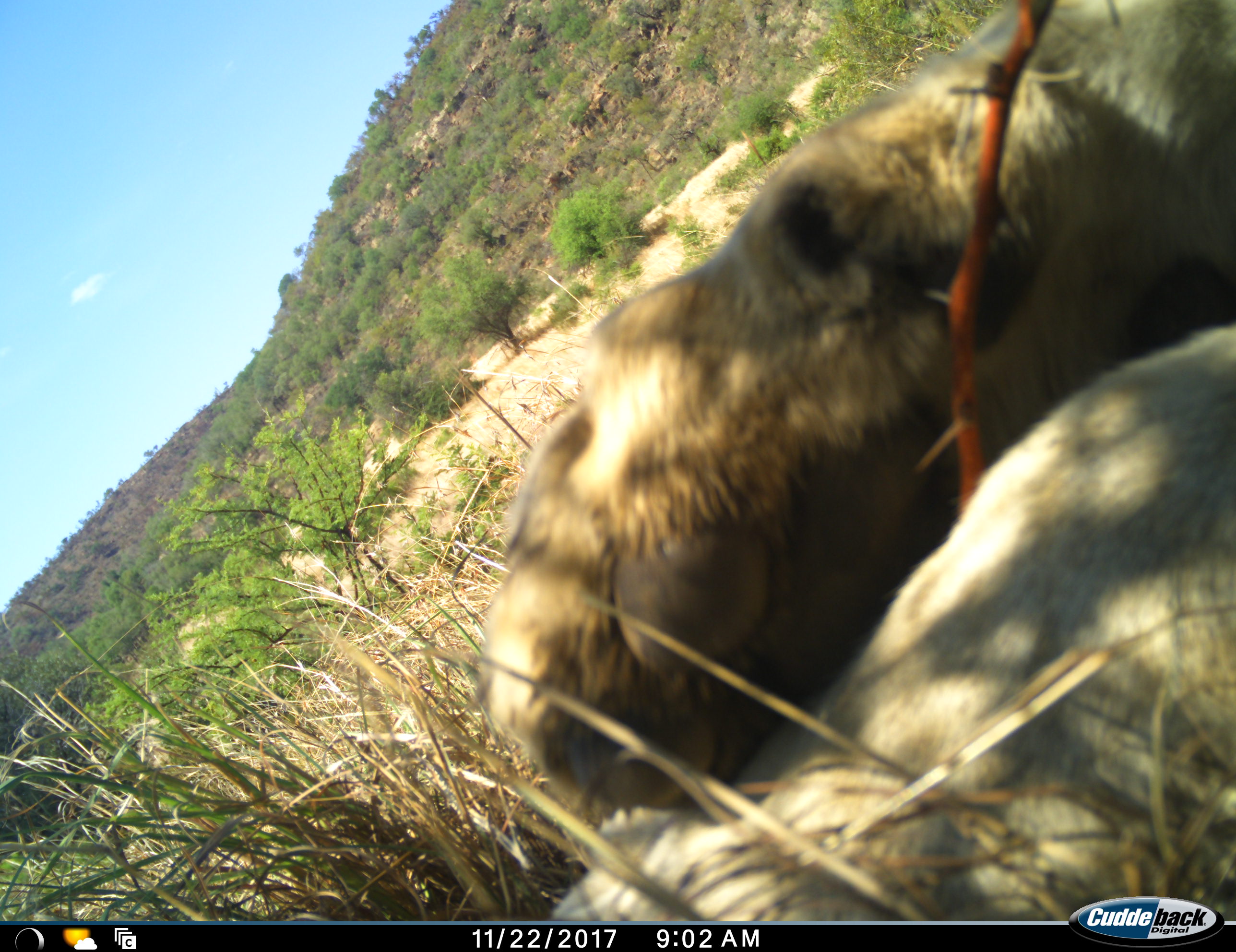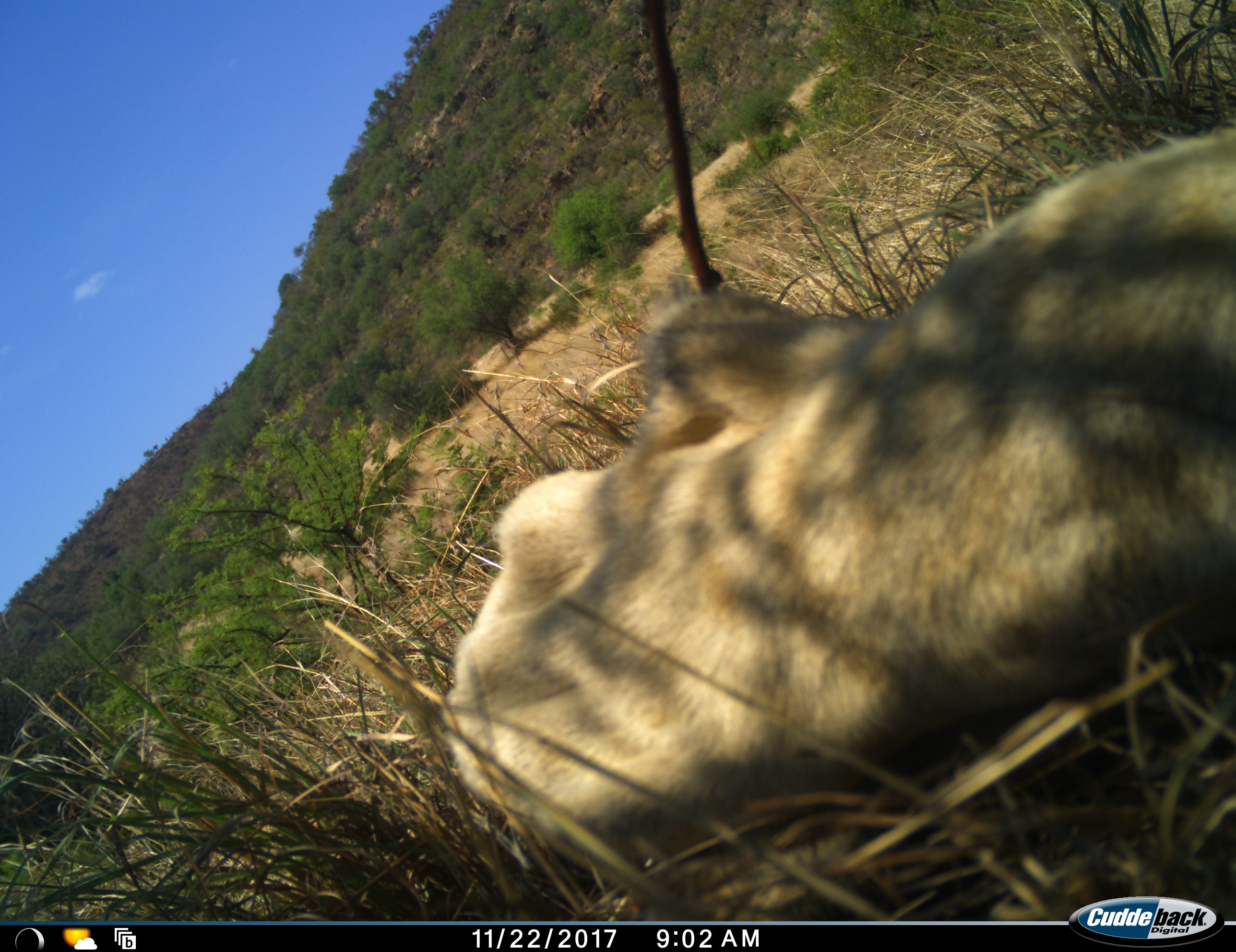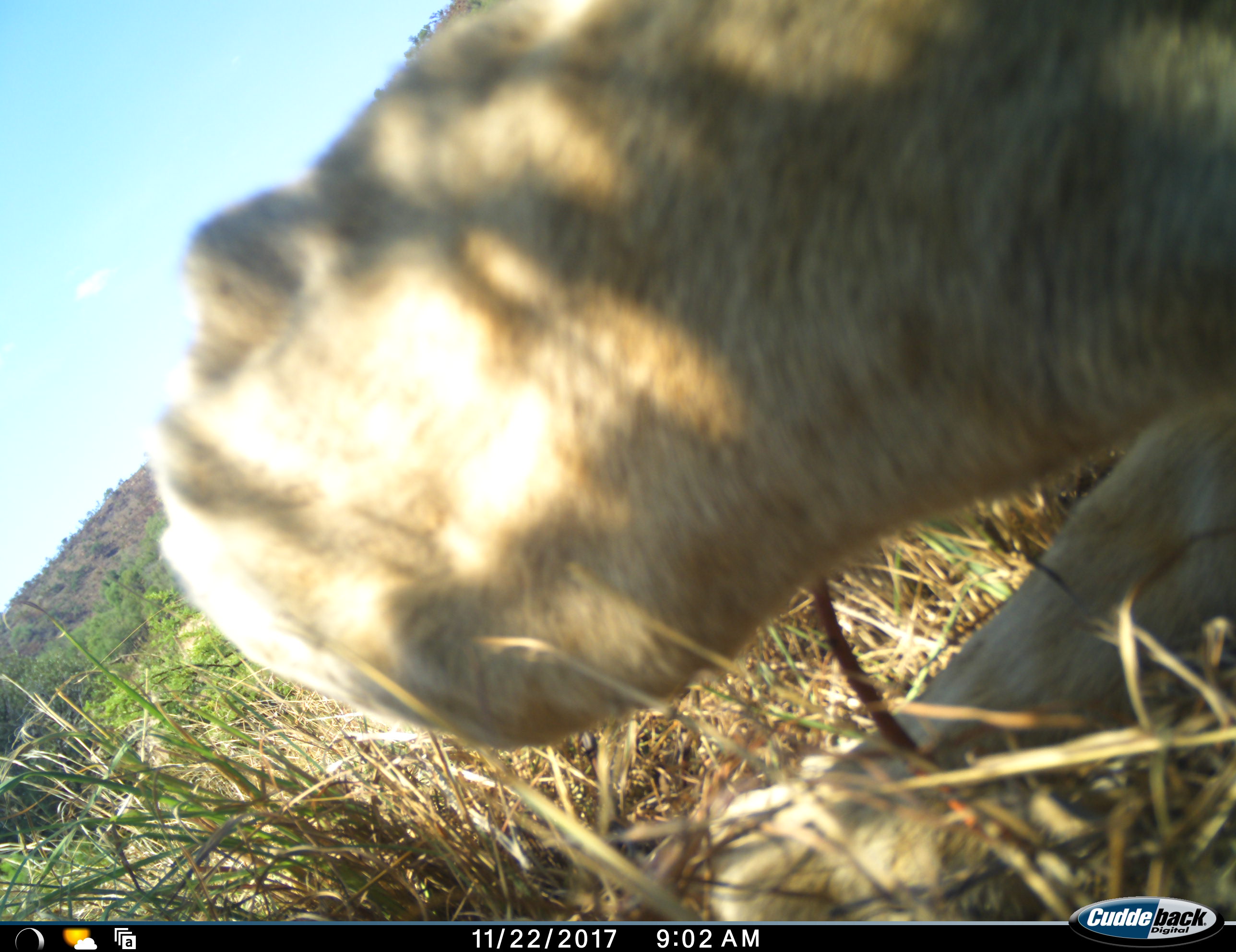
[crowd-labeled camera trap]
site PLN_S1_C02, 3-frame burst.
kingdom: Animalia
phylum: Chordata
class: Mammalia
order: Carnivora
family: Felidae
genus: Panthera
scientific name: Panthera leo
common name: lion female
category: lionfemale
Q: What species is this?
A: Lionfemale (lion female) (Panthera leo).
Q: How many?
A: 1.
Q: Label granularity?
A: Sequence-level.